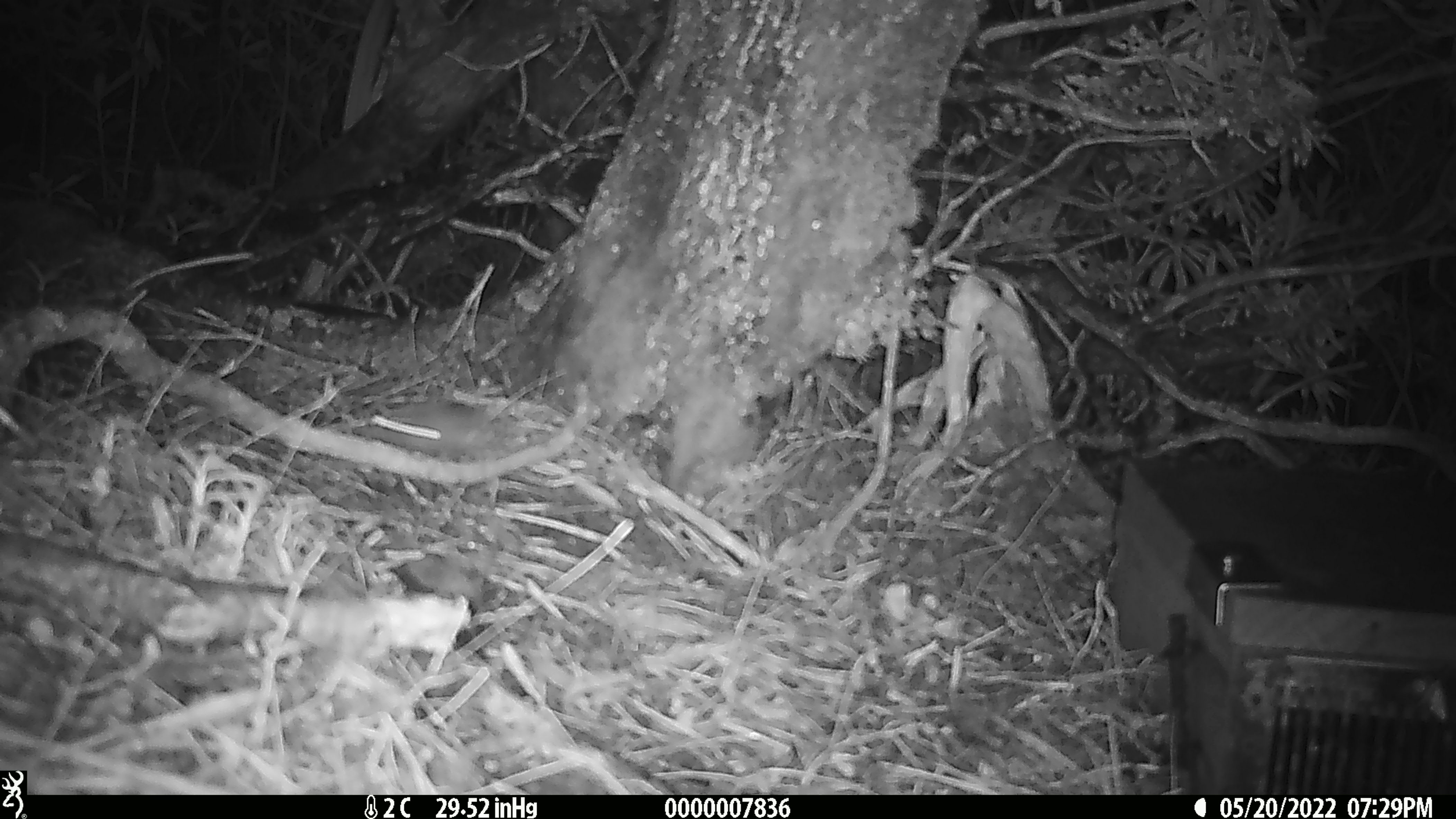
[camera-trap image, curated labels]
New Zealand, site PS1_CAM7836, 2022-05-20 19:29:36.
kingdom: Animalia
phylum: Chordata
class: Mammalia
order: Rodentia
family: Muridae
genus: Mus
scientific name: Mus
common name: mouse